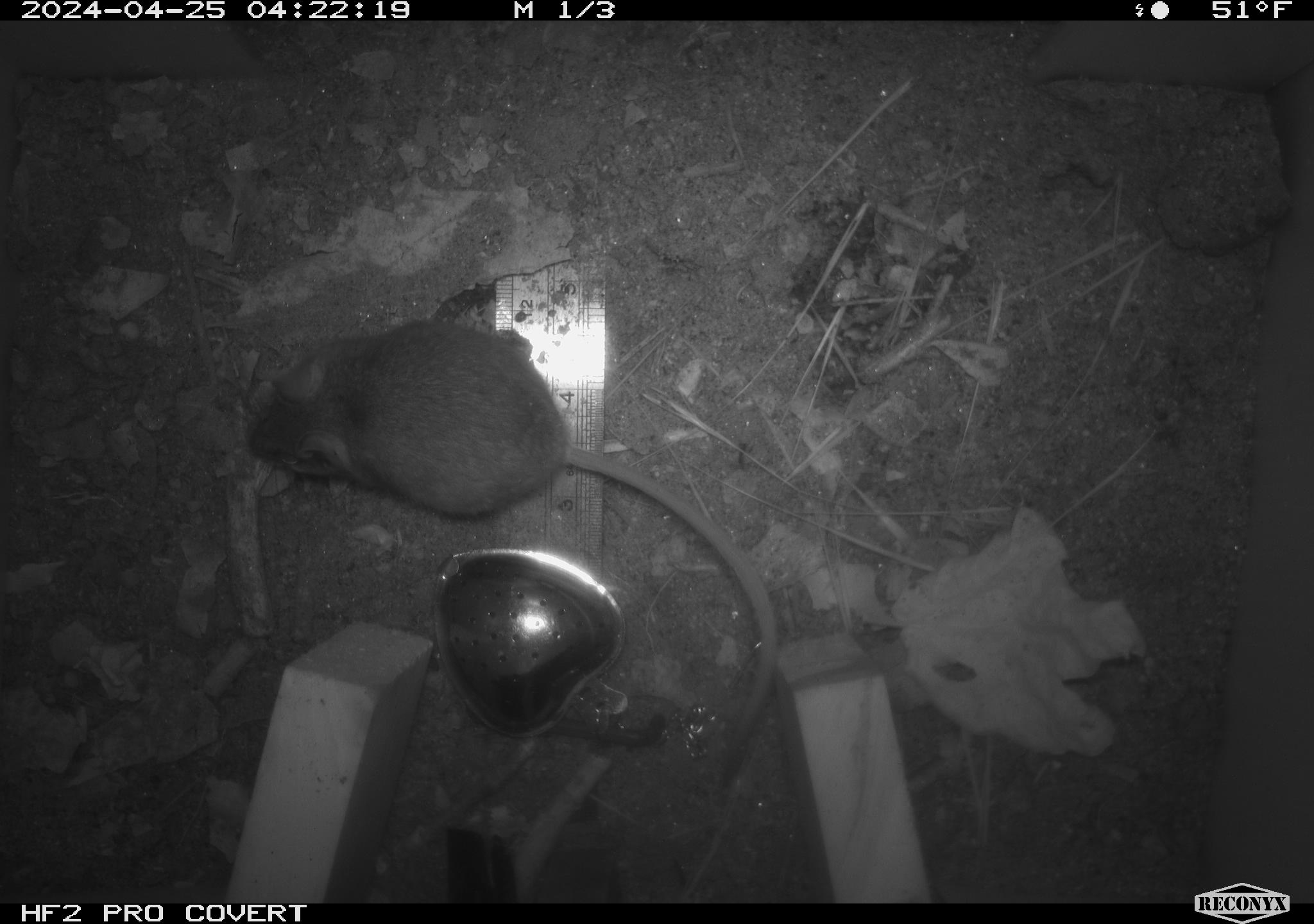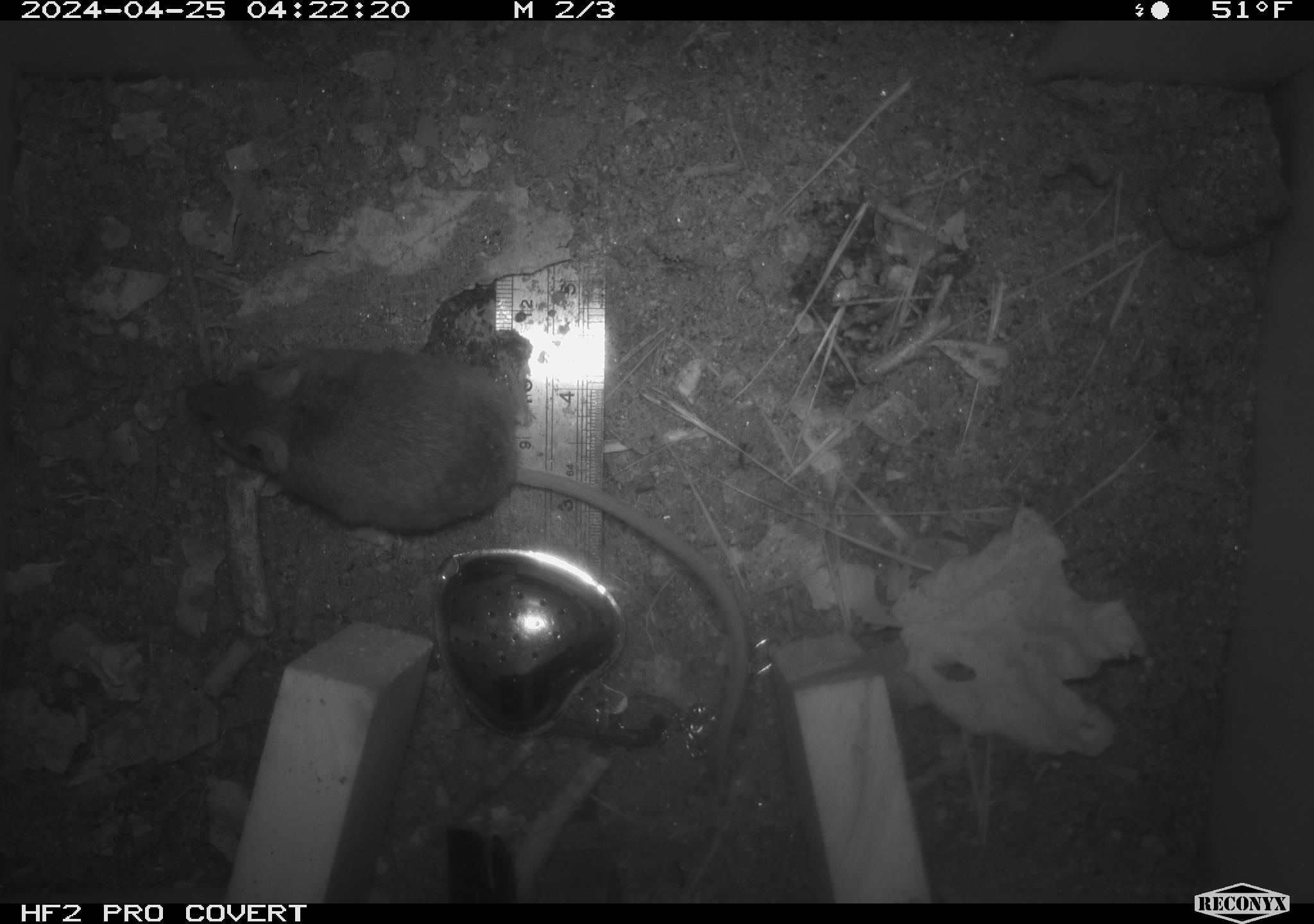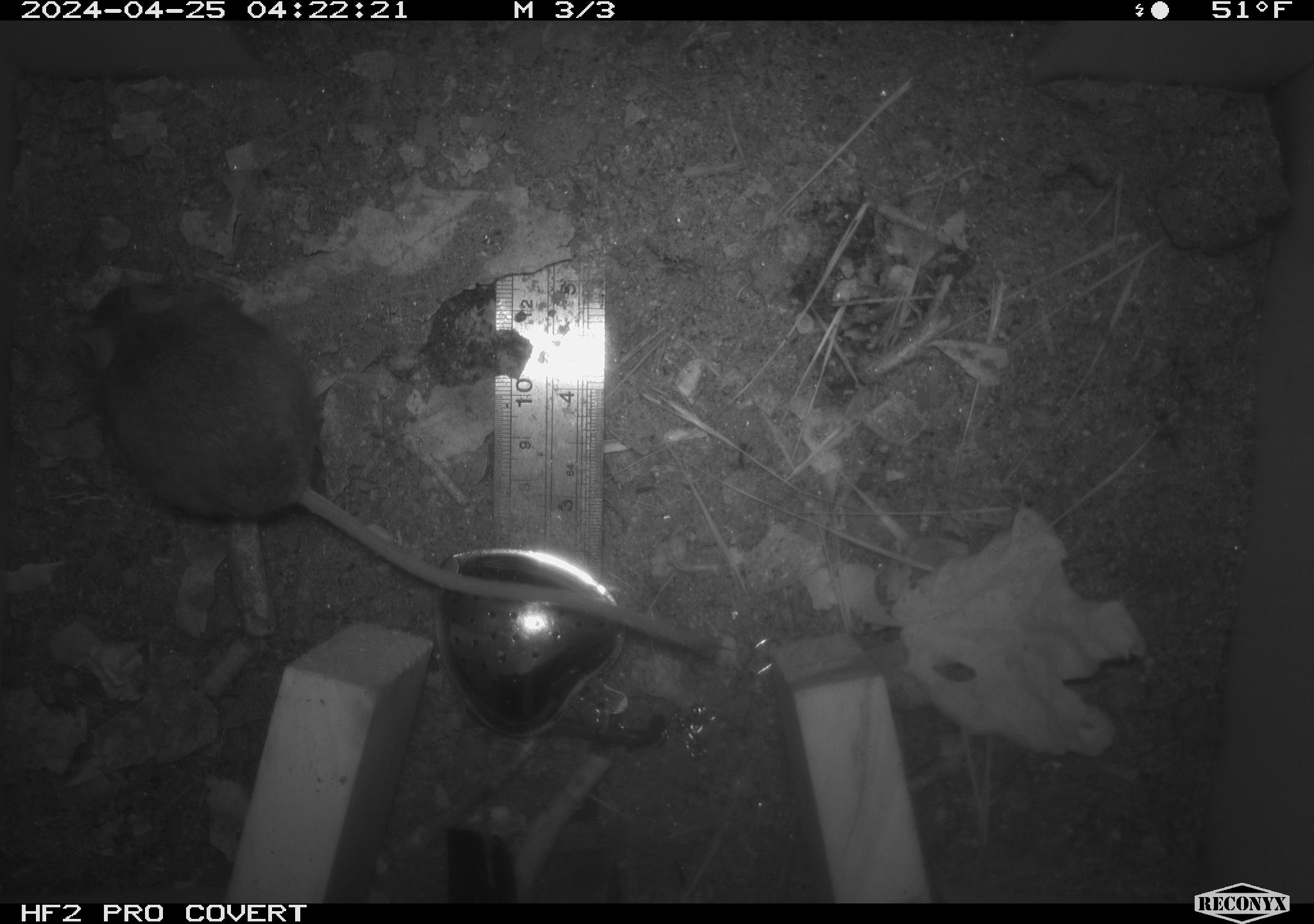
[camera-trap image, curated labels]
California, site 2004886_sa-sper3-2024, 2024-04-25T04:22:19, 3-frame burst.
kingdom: Animalia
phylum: Chordata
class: Mammalia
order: Rodentia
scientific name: Rodentia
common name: mouse species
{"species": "mouse species (Rodentia)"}